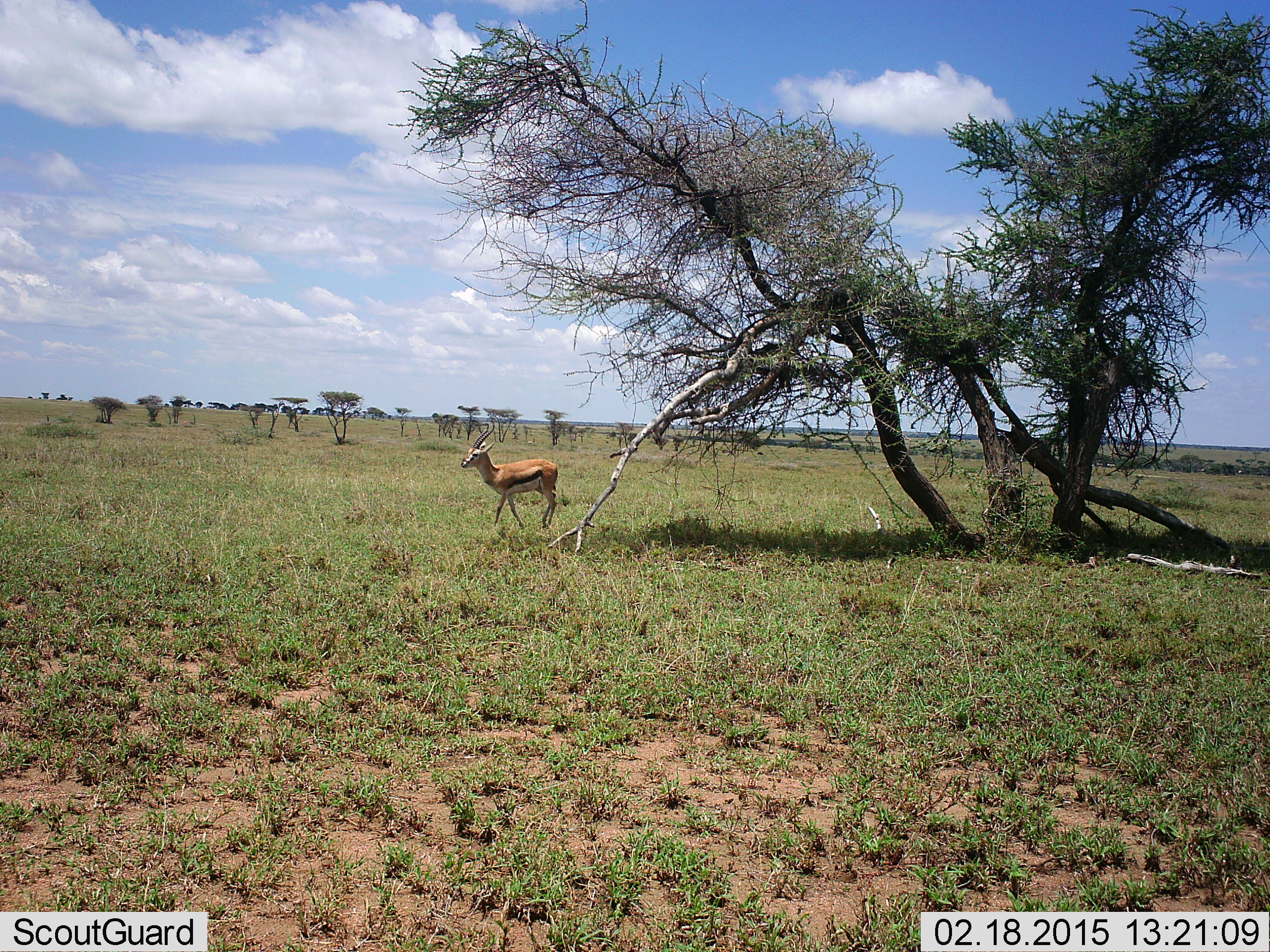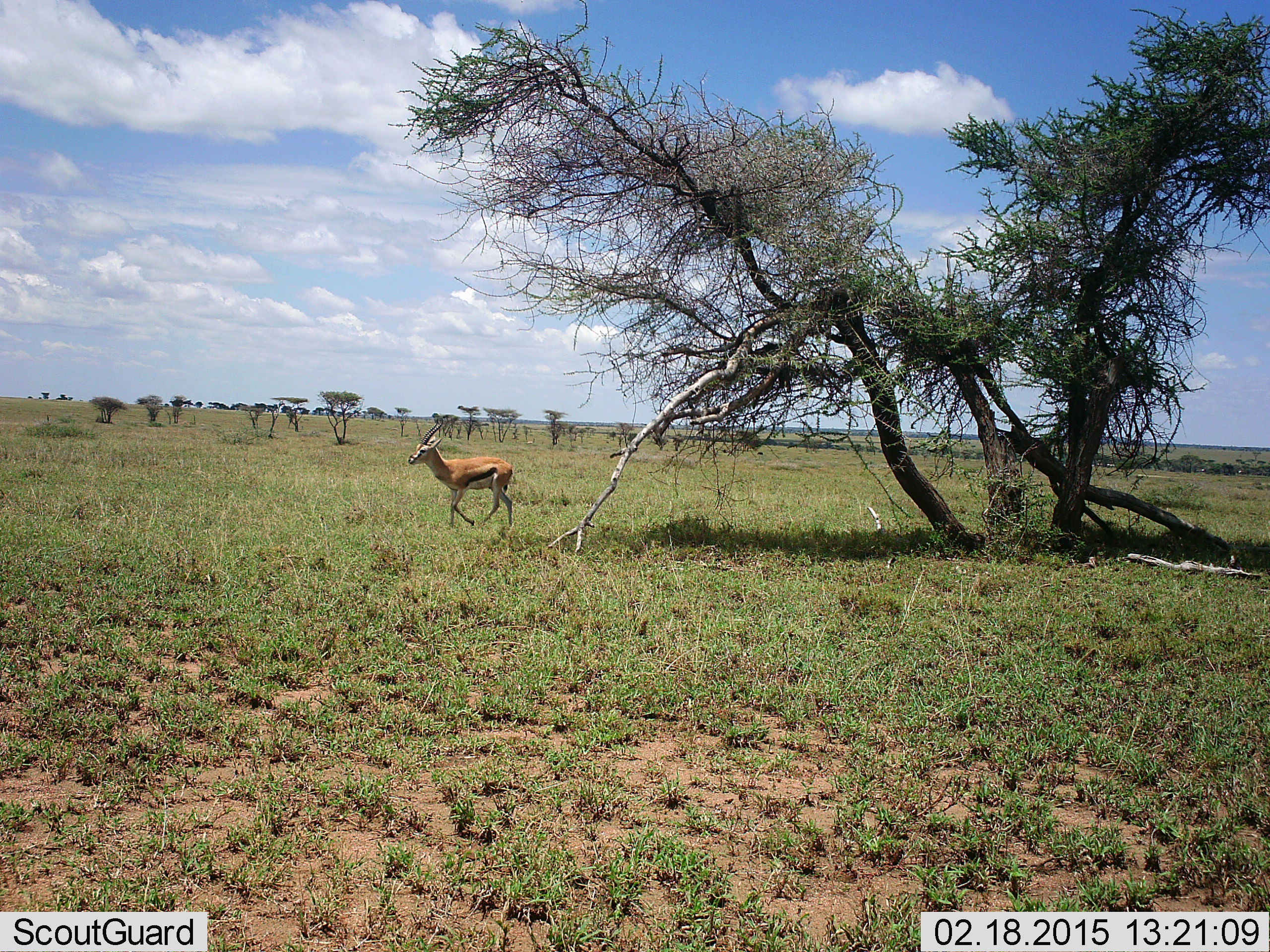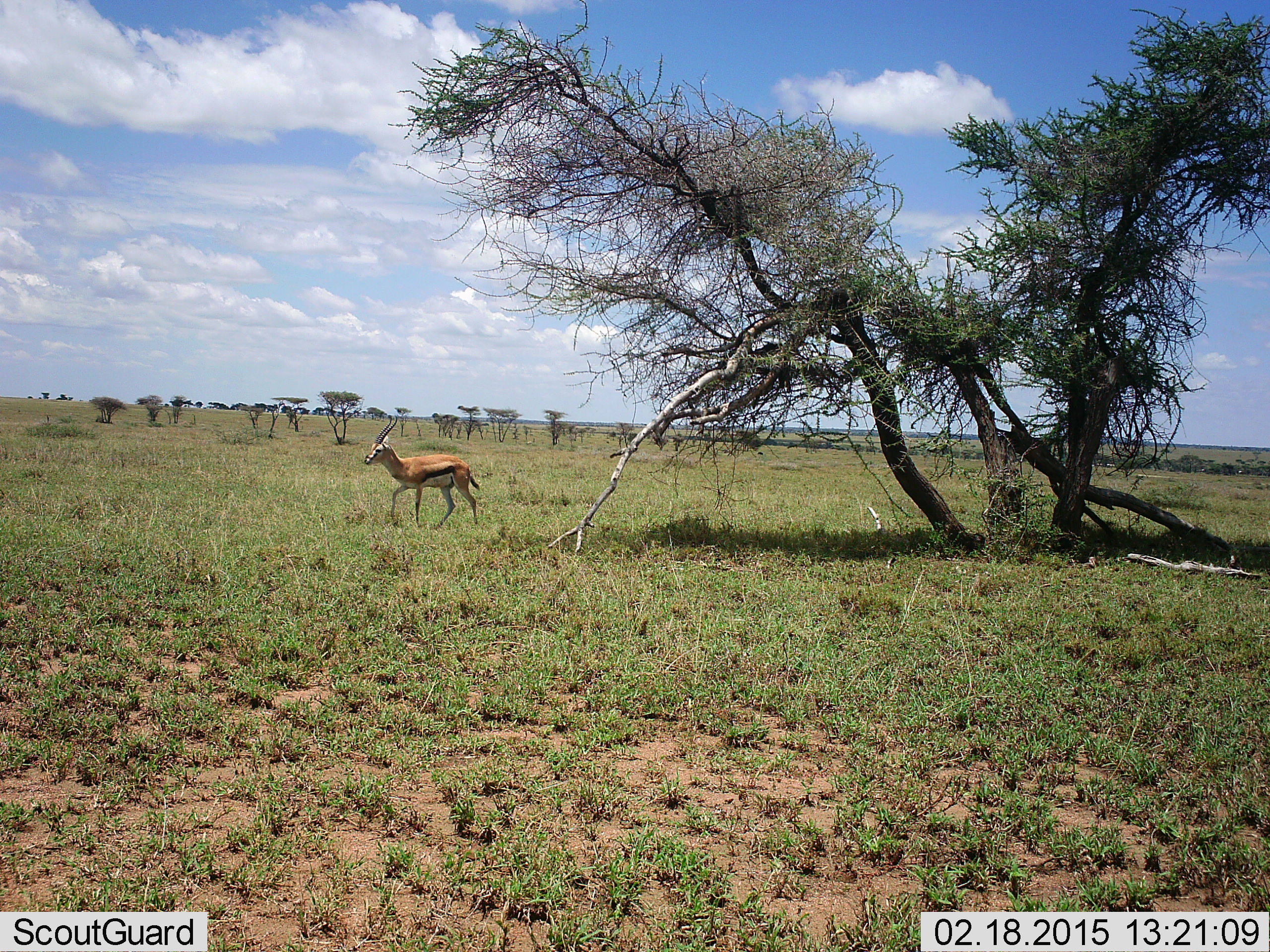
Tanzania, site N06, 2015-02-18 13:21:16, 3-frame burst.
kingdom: Animalia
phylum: Chordata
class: Mammalia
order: Artiodactyla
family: Bovidae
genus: Eudorcas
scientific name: Eudorcas thomsonii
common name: thomson's gazelle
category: gazellethomsons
Gazellethomsons (thomson's gazelle) (Eudorcas thomsonii), count 1. Behavior (volunteer vote fractions): standing 20%, resting 0%, moving 90%, interacting 0%. Young present (vote fraction): 0%. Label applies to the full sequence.